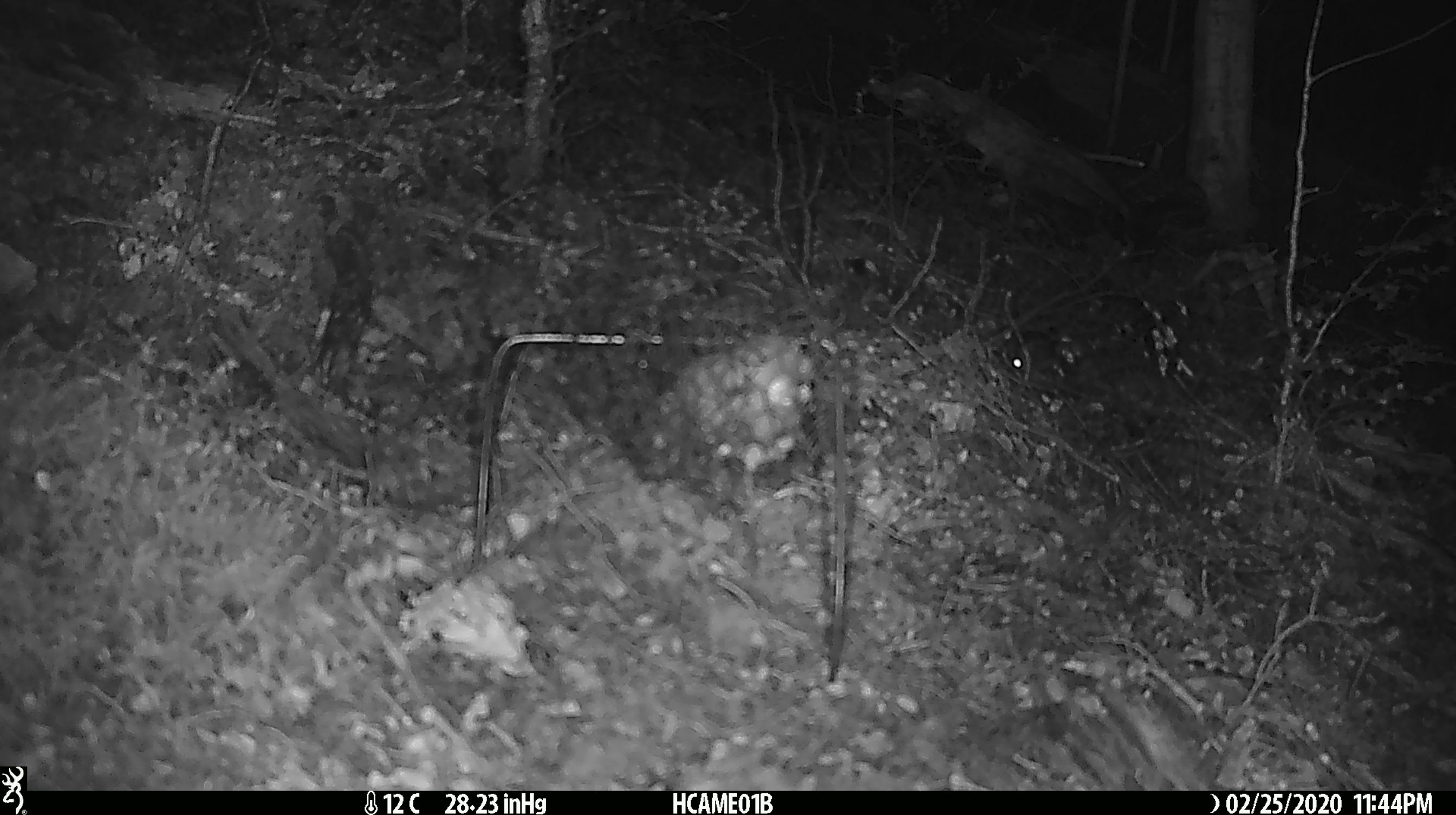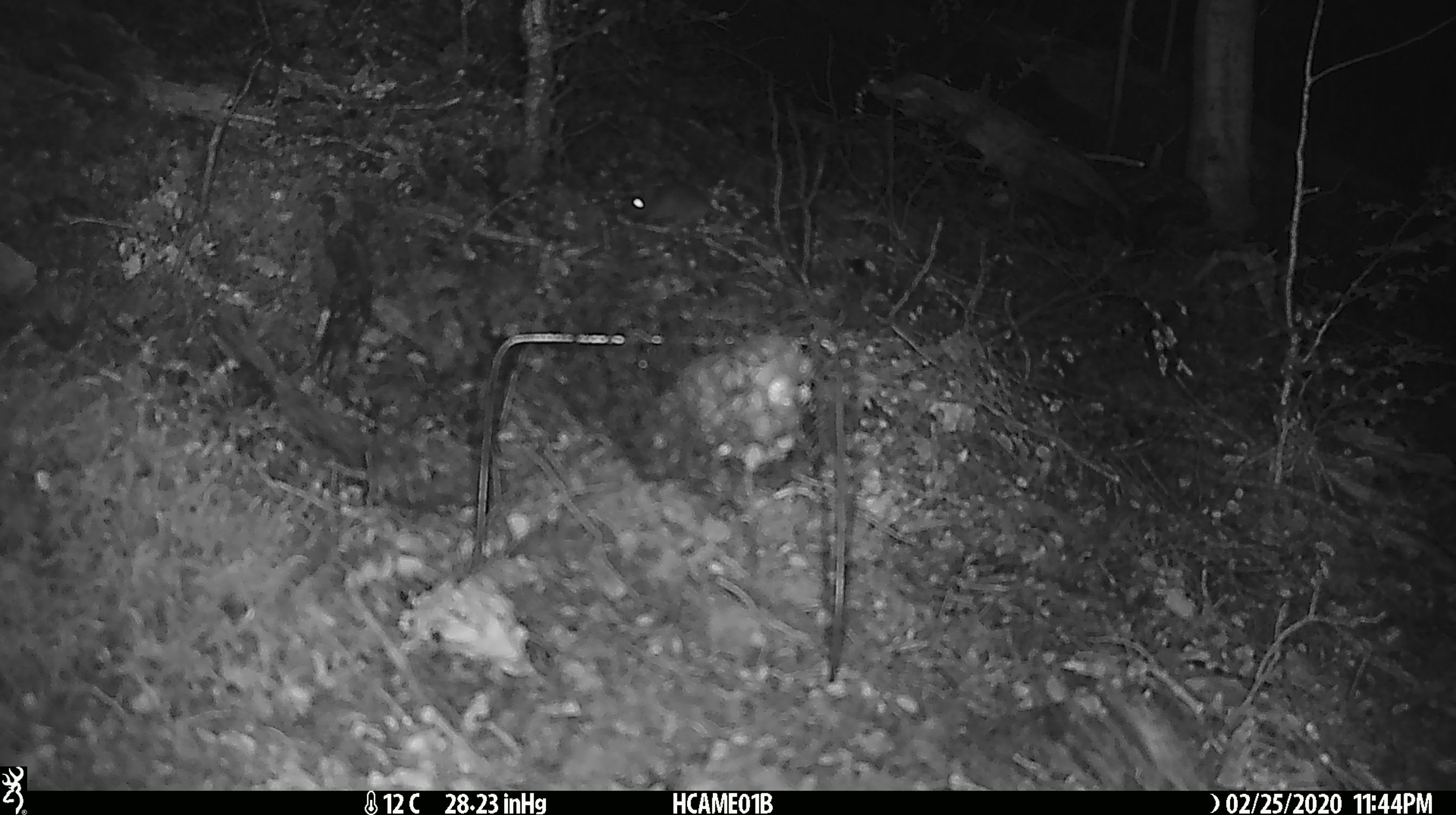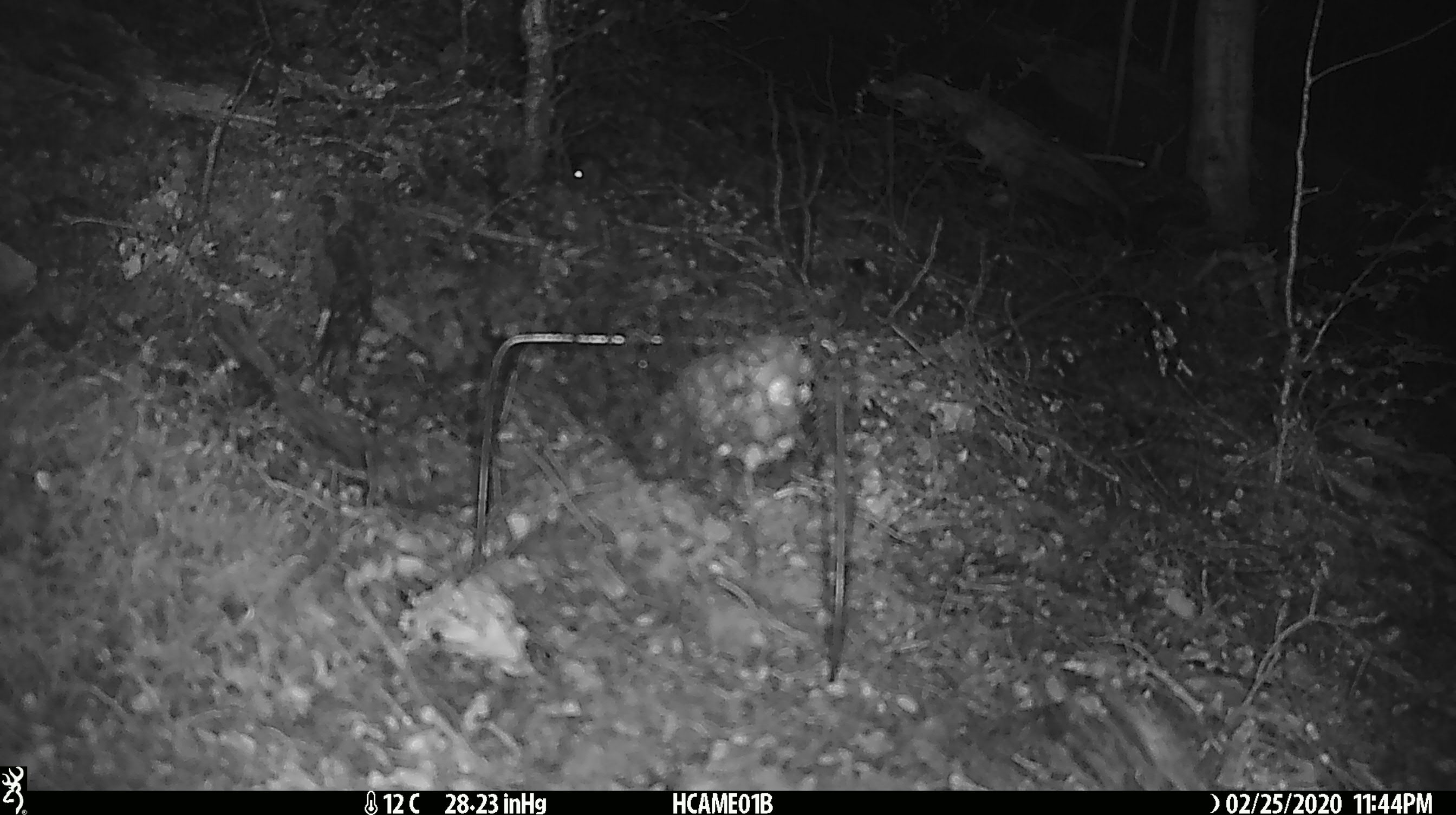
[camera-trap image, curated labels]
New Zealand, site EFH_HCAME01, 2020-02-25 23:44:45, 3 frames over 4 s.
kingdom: Animalia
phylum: Chordata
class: Mammalia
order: Rodentia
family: Muridae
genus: Mus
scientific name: Mus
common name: mouse